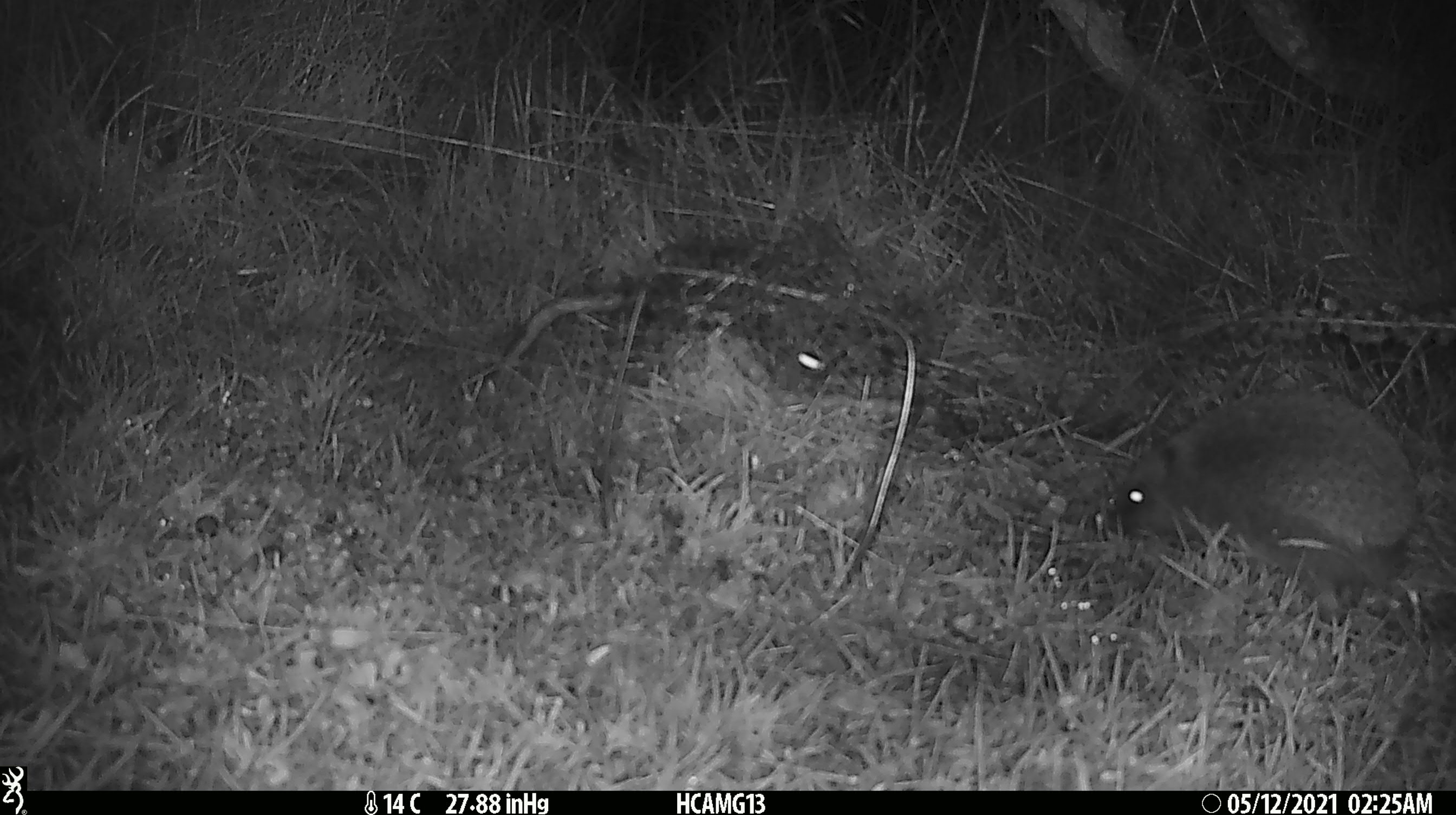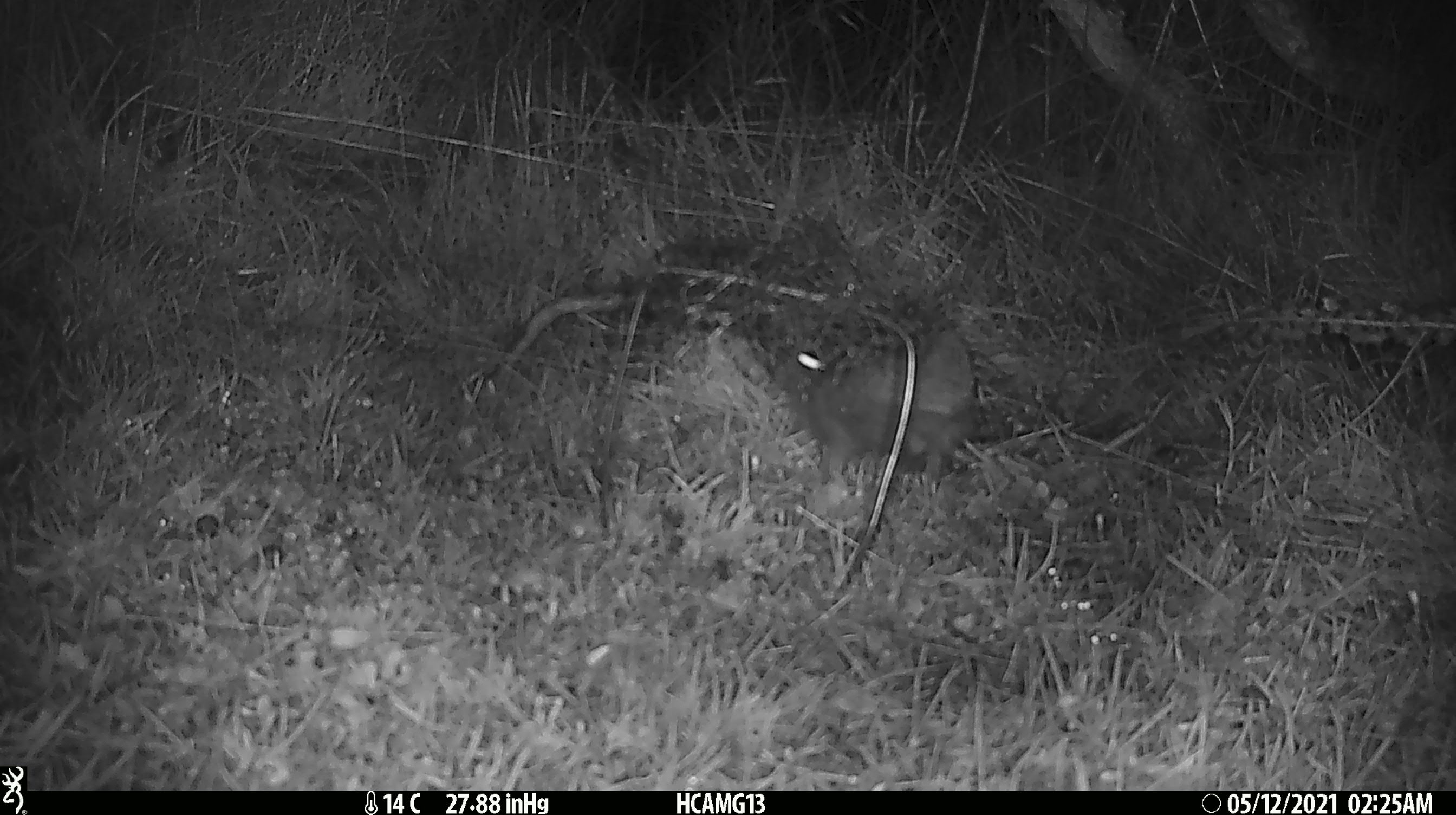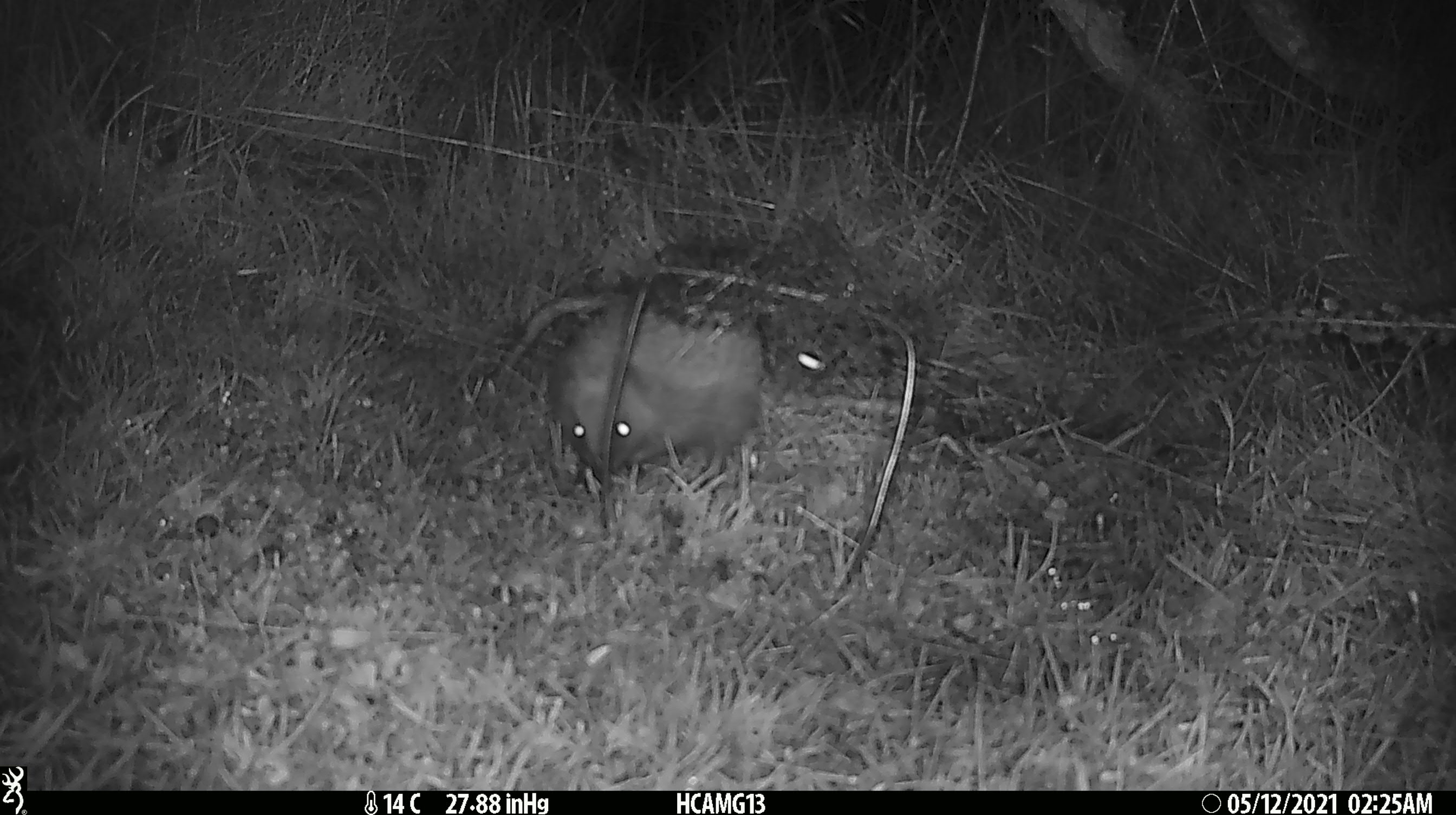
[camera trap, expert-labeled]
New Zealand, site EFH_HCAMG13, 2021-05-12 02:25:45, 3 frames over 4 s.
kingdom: Animalia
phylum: Chordata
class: Mammalia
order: Eulipotyphla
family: Erinaceidae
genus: Erinaceus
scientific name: Erinaceus europaeus europaeus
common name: european hedgehog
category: hedgehog